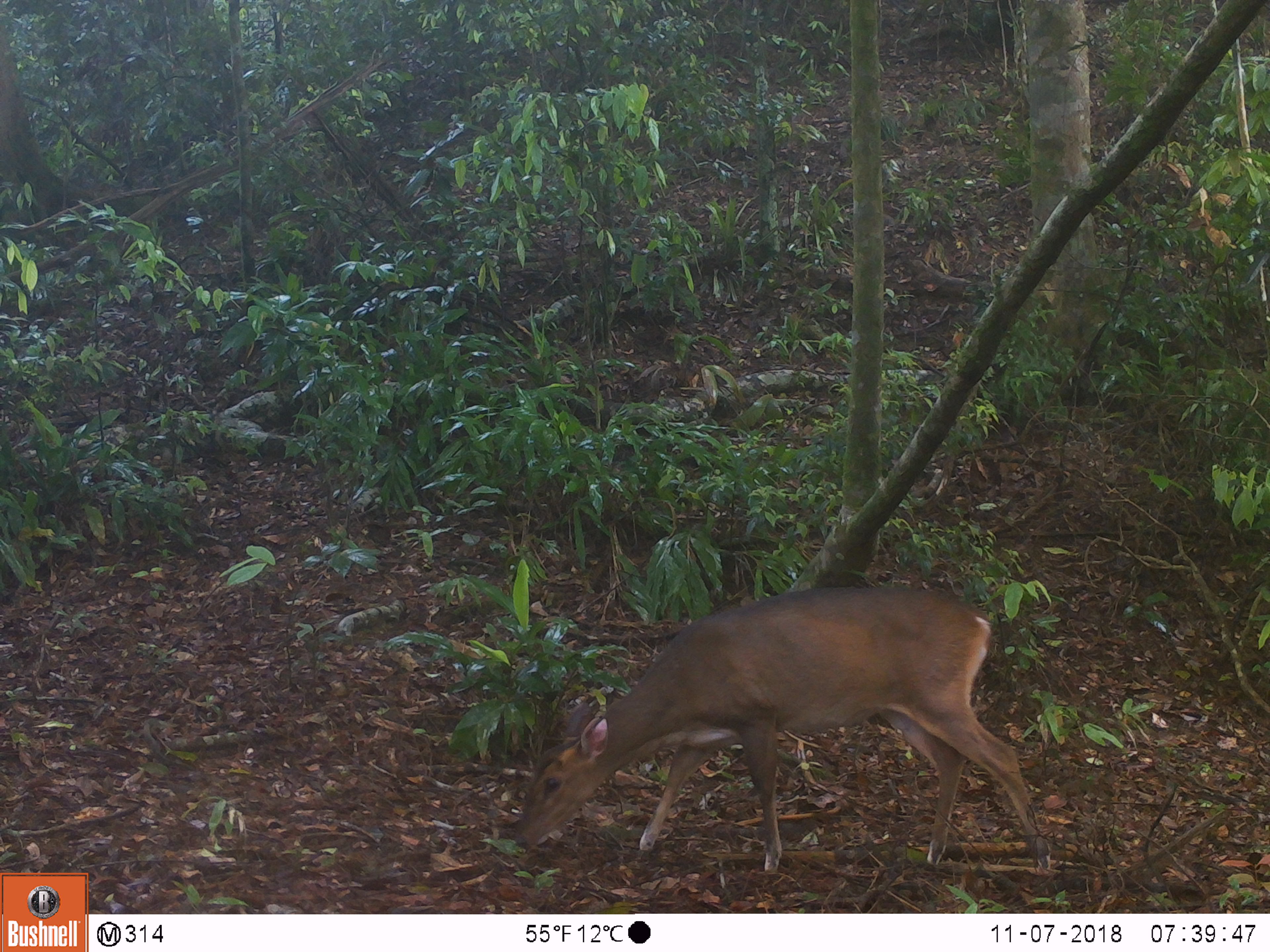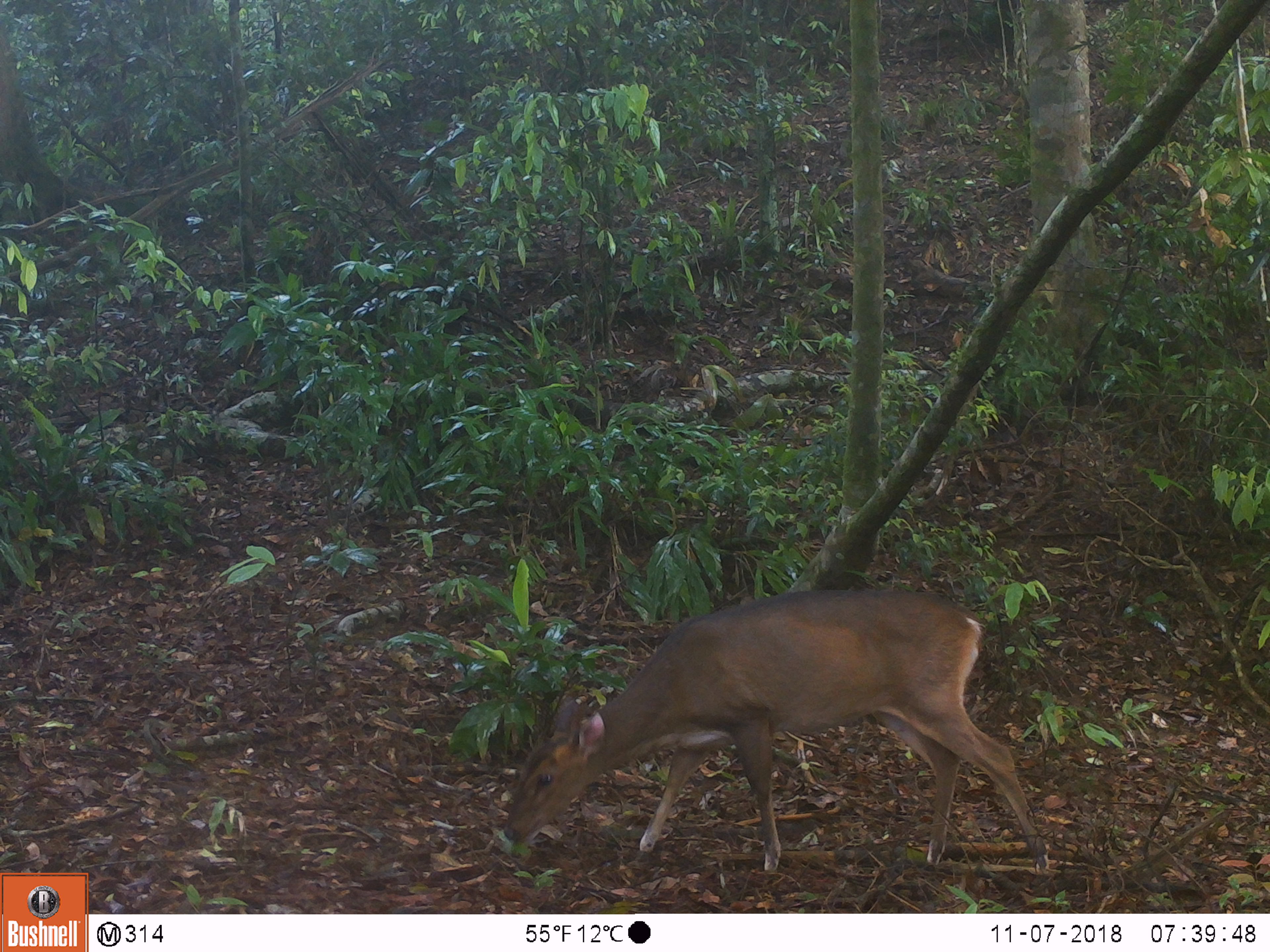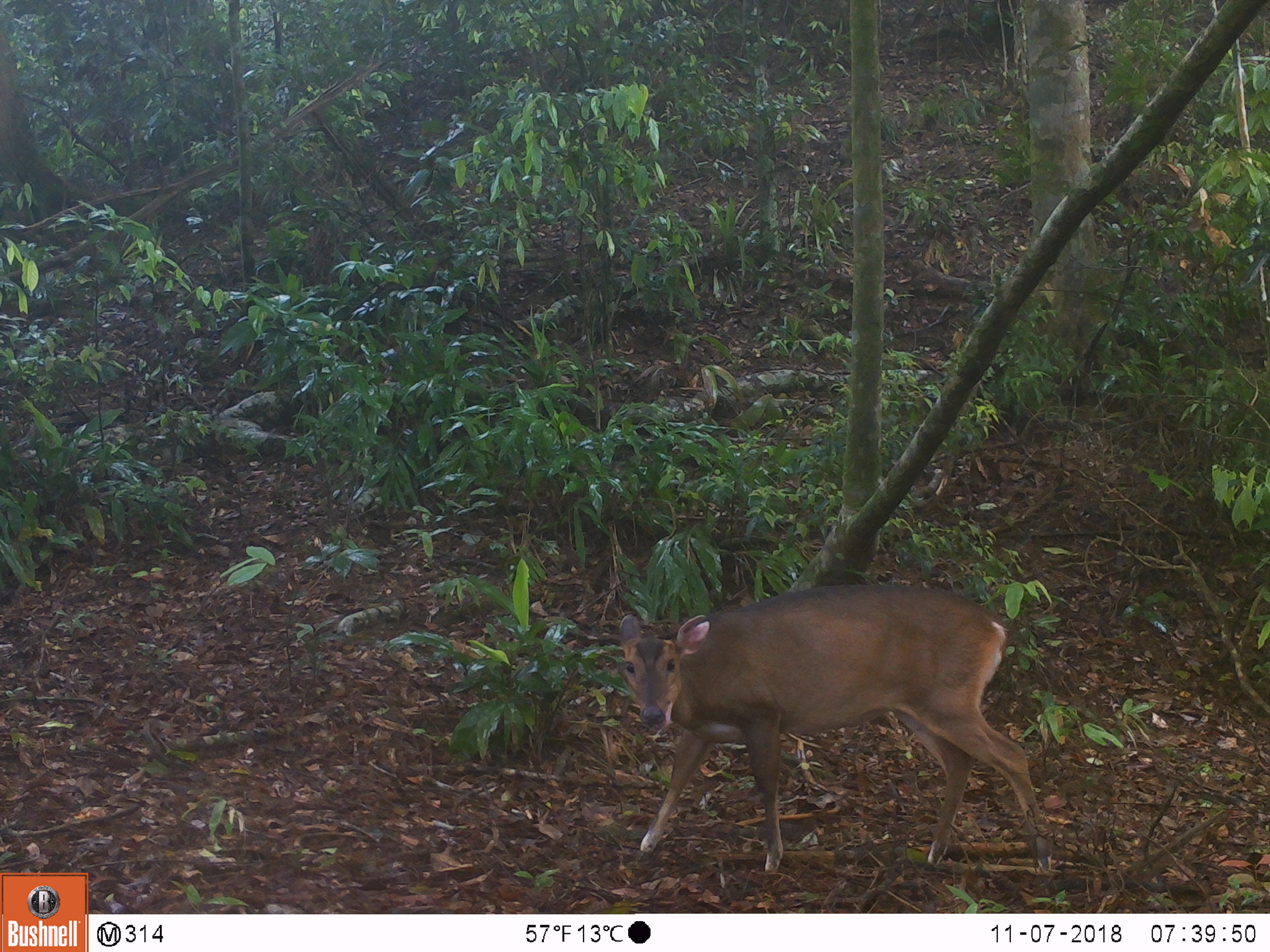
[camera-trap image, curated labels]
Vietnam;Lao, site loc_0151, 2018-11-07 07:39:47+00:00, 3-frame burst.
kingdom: Animalia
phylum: Chordata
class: Mammalia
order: Artiodactyla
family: Cervidae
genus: Muntiacus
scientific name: Muntiacus vuquangensis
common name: large-antlered muntjac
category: large antlered muntjac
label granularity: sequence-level